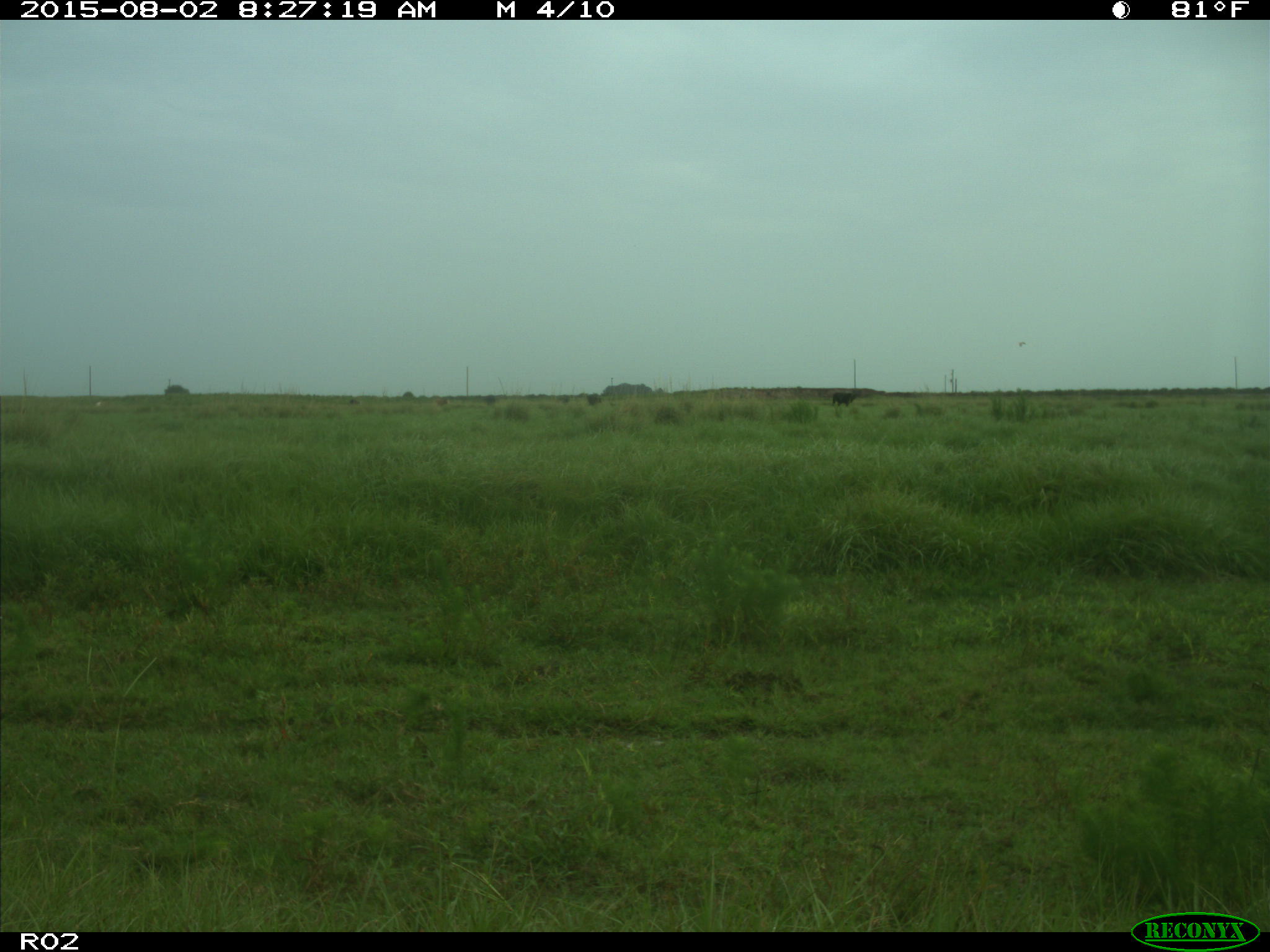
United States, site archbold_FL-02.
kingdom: Animalia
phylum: Chordata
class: Mammalia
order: Artiodactyla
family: Bovidae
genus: Bos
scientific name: Bos taurus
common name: domestic cow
Bos taurus (domestic cow).